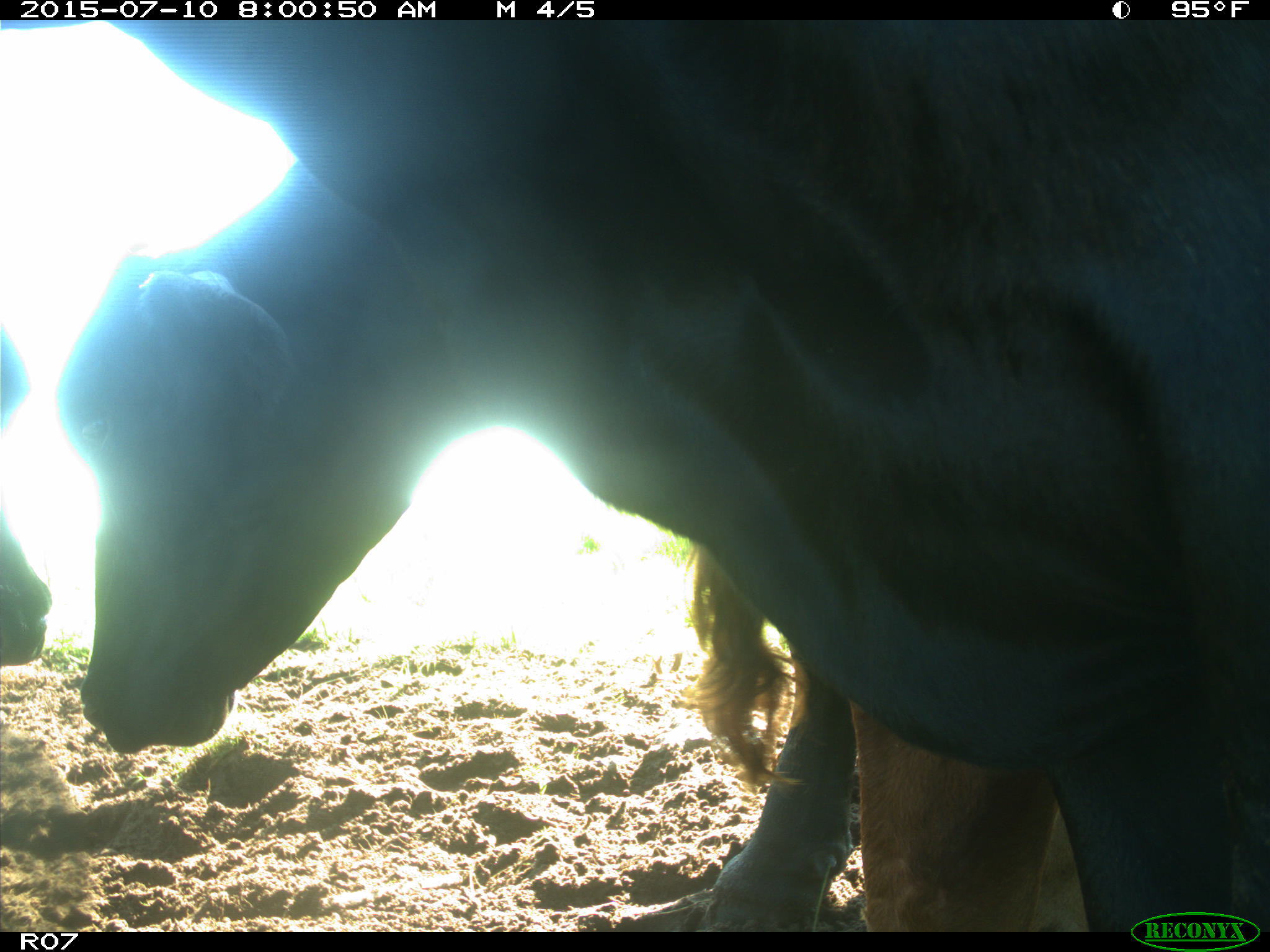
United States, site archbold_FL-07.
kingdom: Animalia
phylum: Chordata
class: Mammalia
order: Artiodactyla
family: Bovidae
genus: Bos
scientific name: Bos taurus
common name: domestic cow